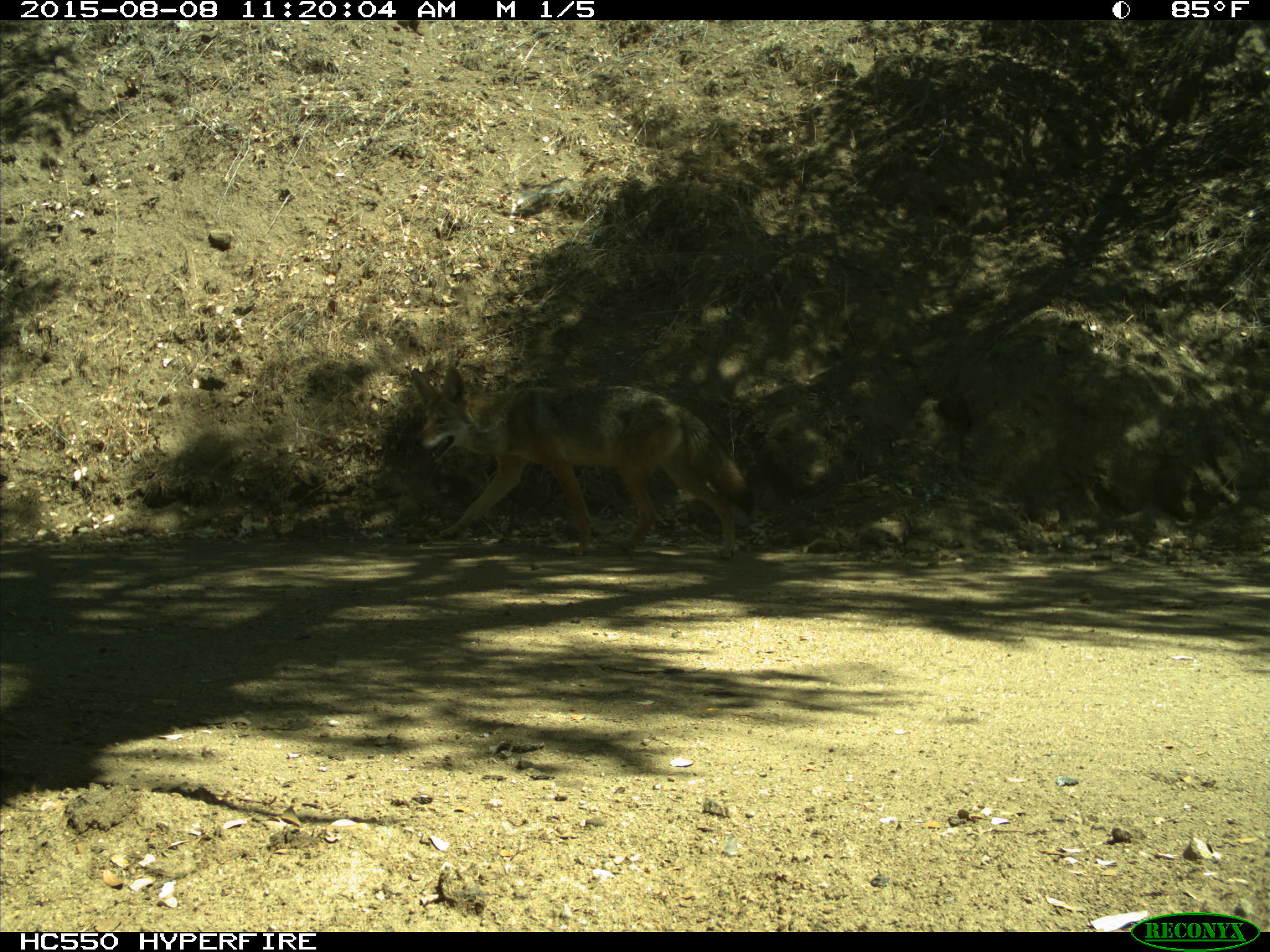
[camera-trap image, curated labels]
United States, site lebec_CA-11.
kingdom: Animalia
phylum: Chordata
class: Mammalia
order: Carnivora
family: Canidae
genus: Canis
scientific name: Canis latrans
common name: coyote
Canis latrans (coyote).